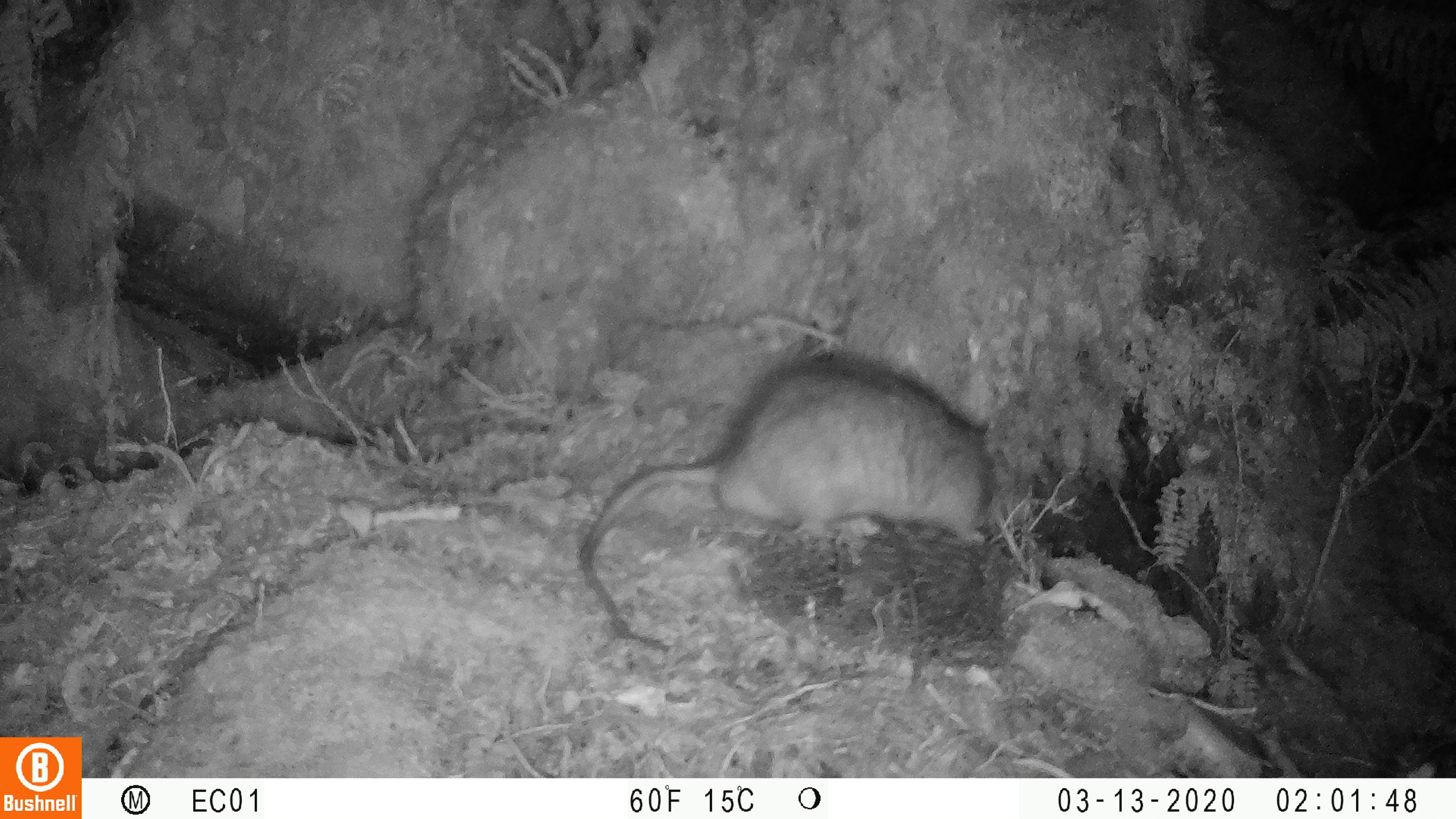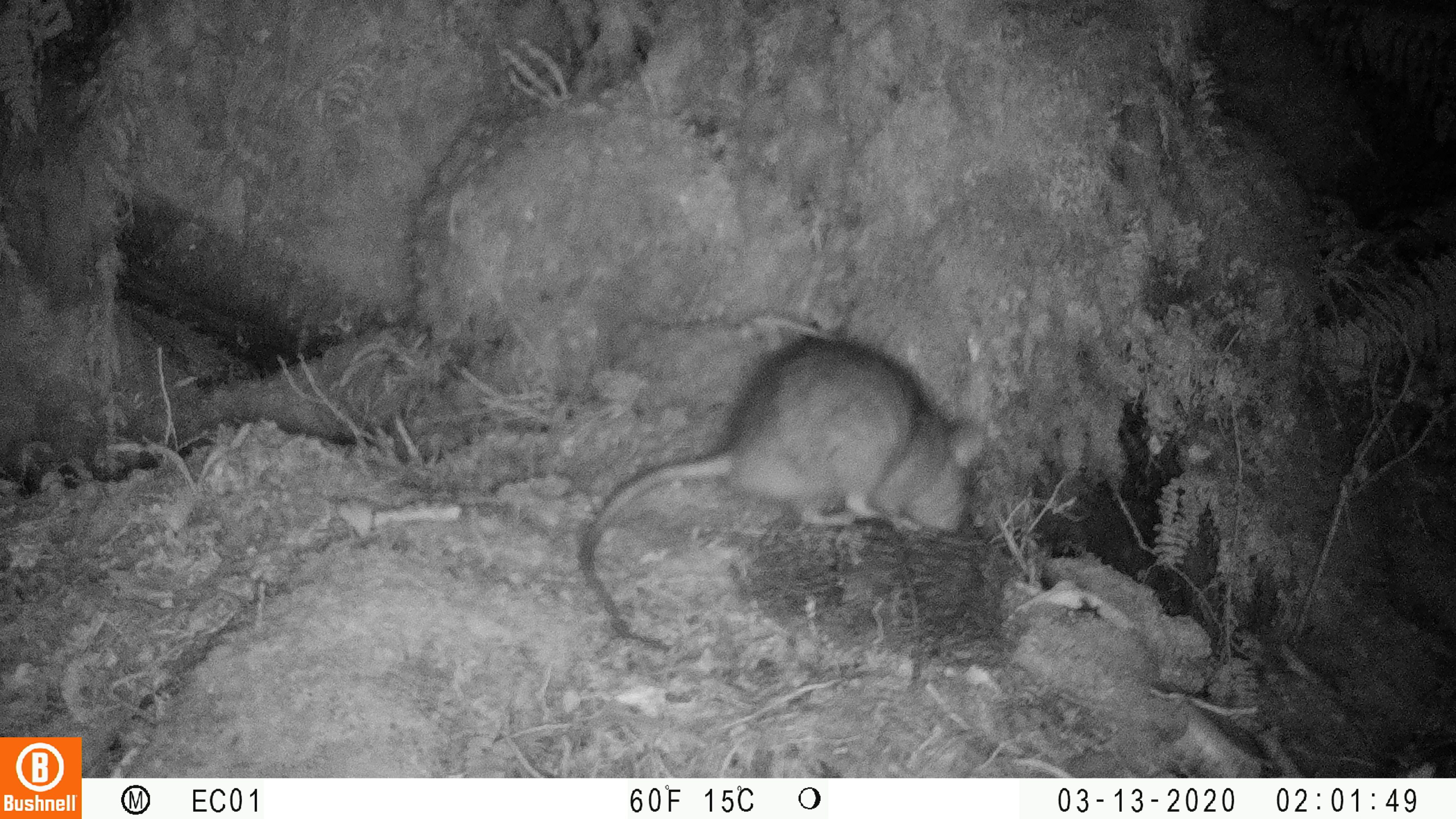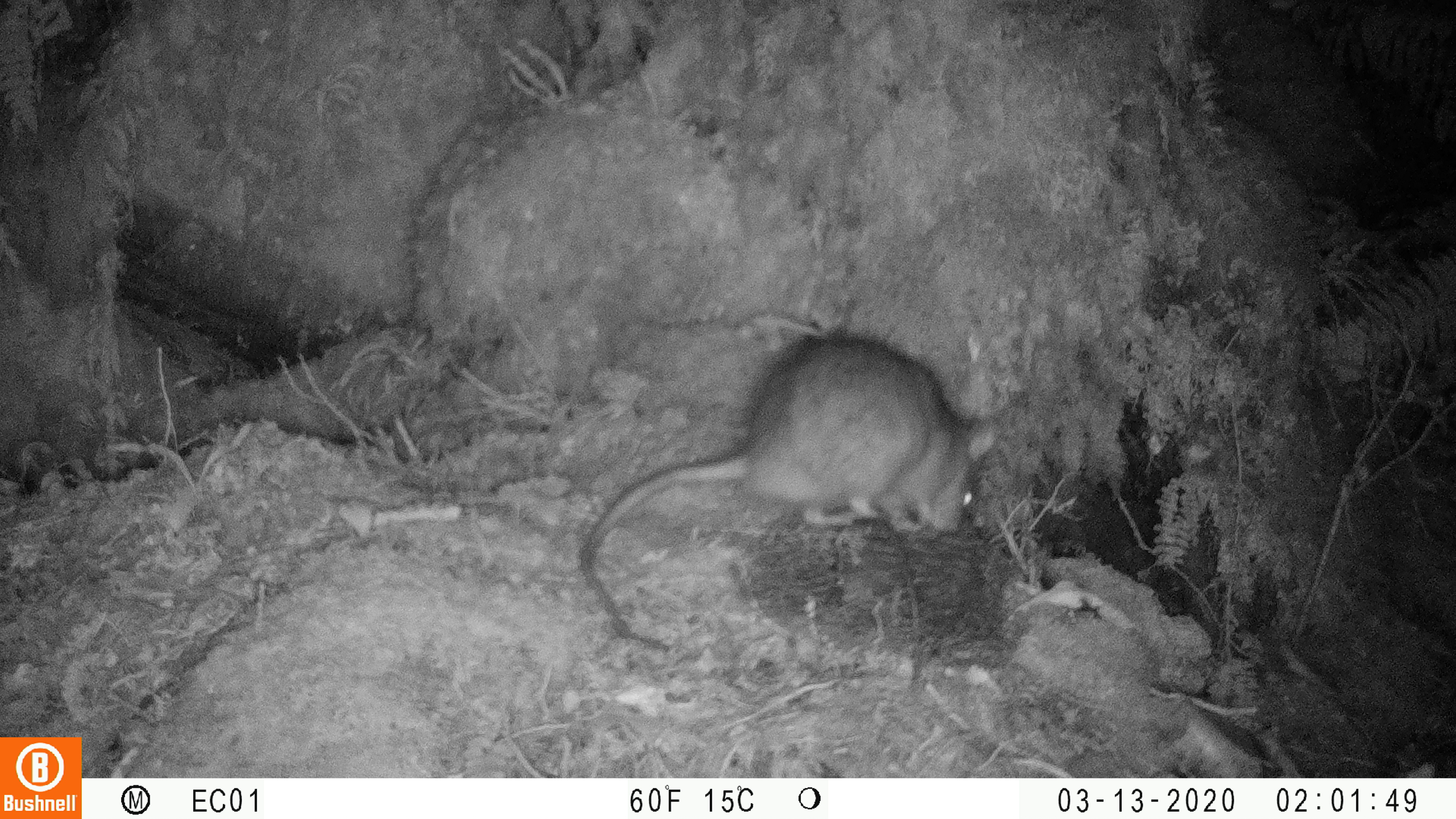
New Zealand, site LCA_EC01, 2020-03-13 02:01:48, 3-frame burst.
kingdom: Animalia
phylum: Chordata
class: Mammalia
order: Rodentia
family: Muridae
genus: Rattus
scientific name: Rattus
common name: rat